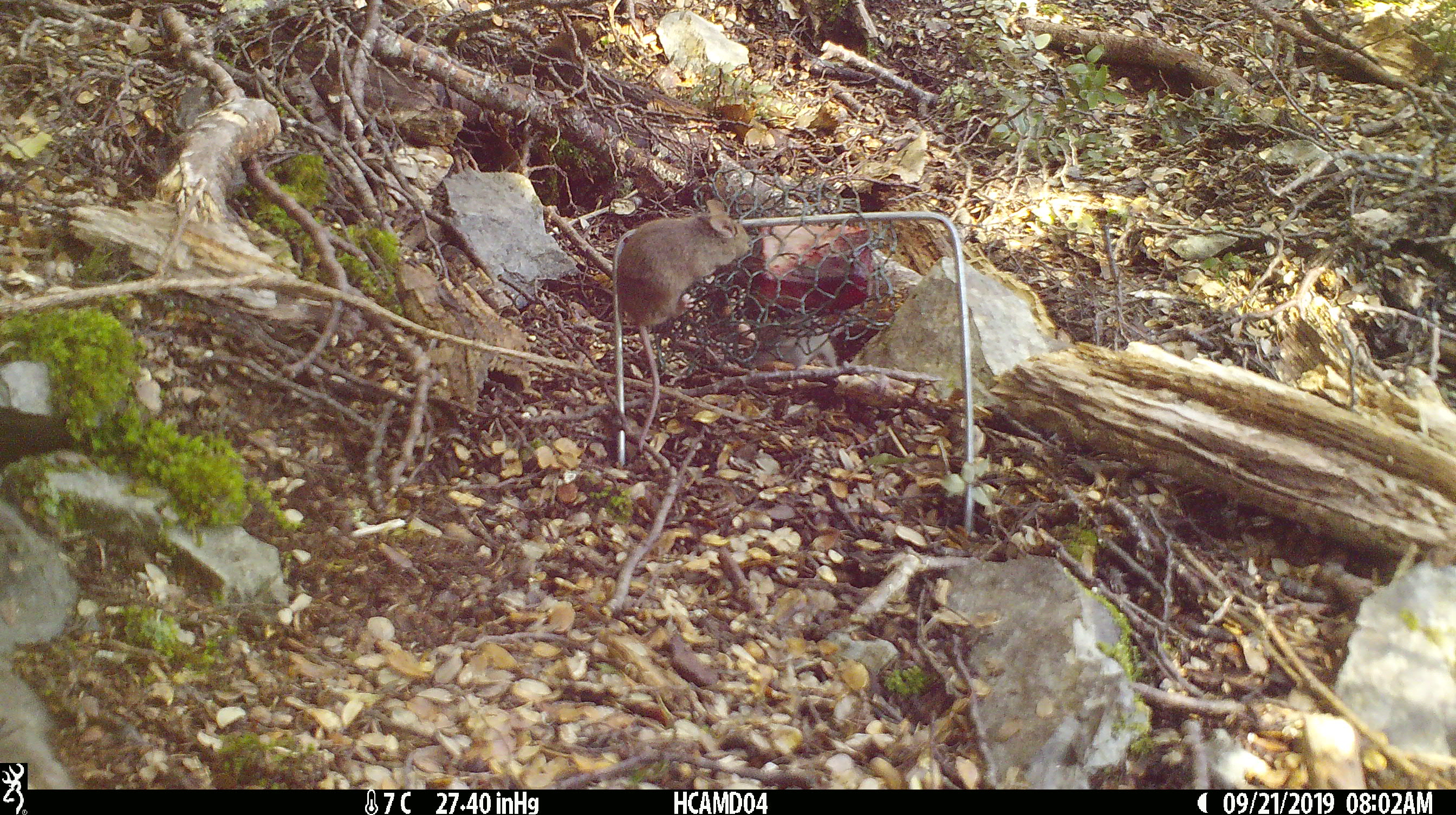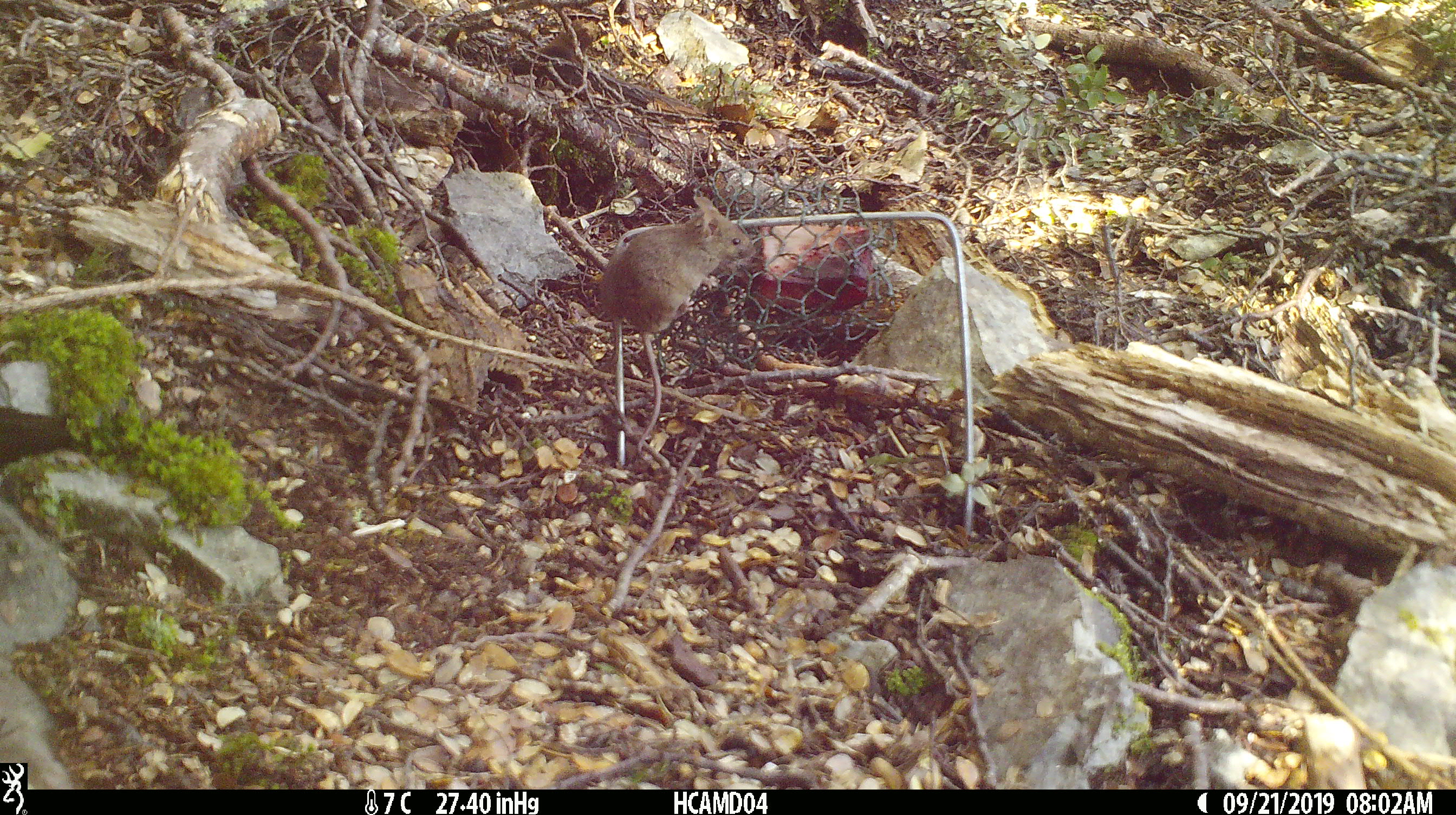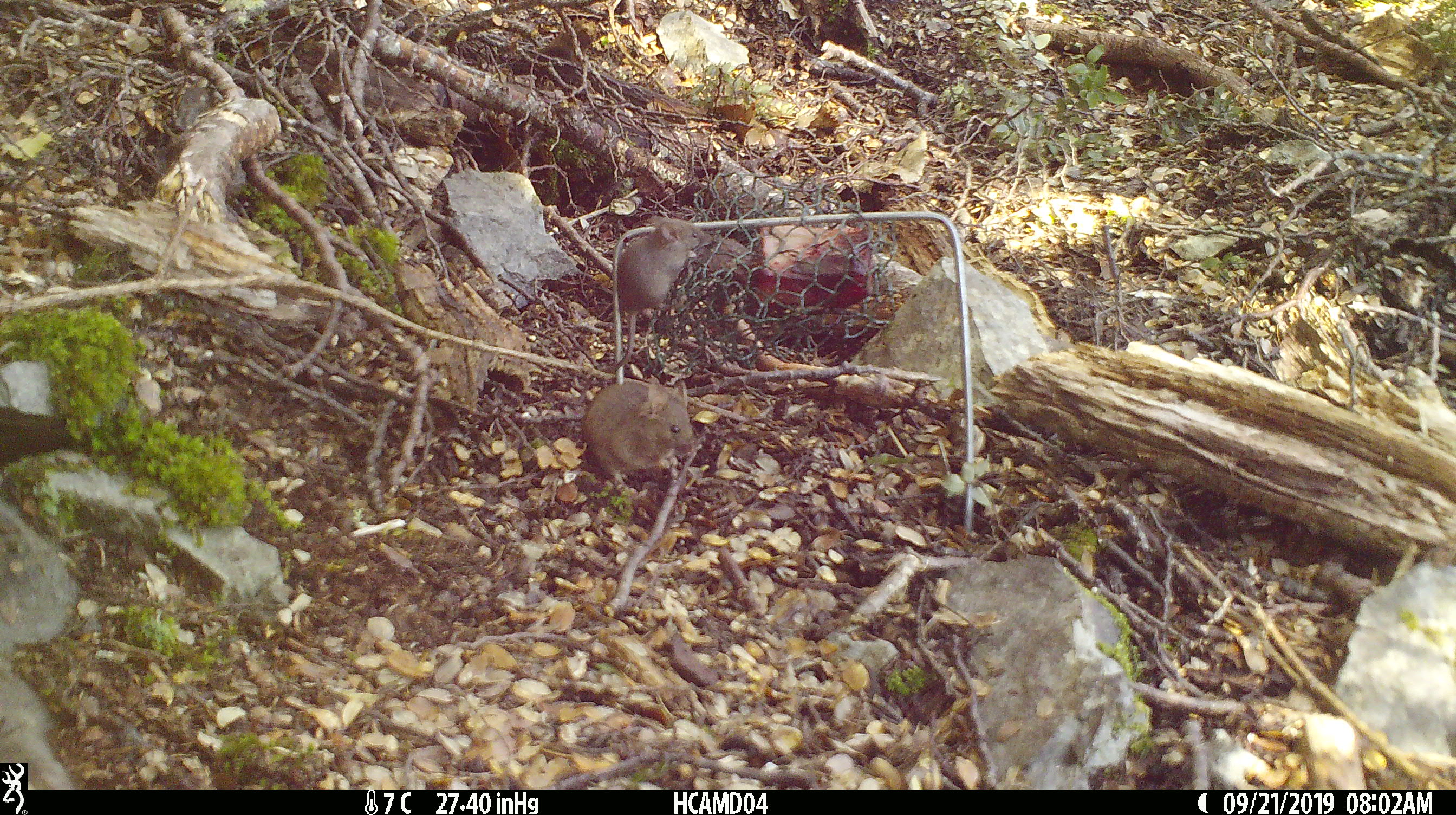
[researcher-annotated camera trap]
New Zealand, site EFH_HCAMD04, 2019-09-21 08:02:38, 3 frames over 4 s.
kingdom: Animalia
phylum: Chordata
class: Mammalia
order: Rodentia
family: Muridae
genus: Mus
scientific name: Mus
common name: mouse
Mouse (Mus).